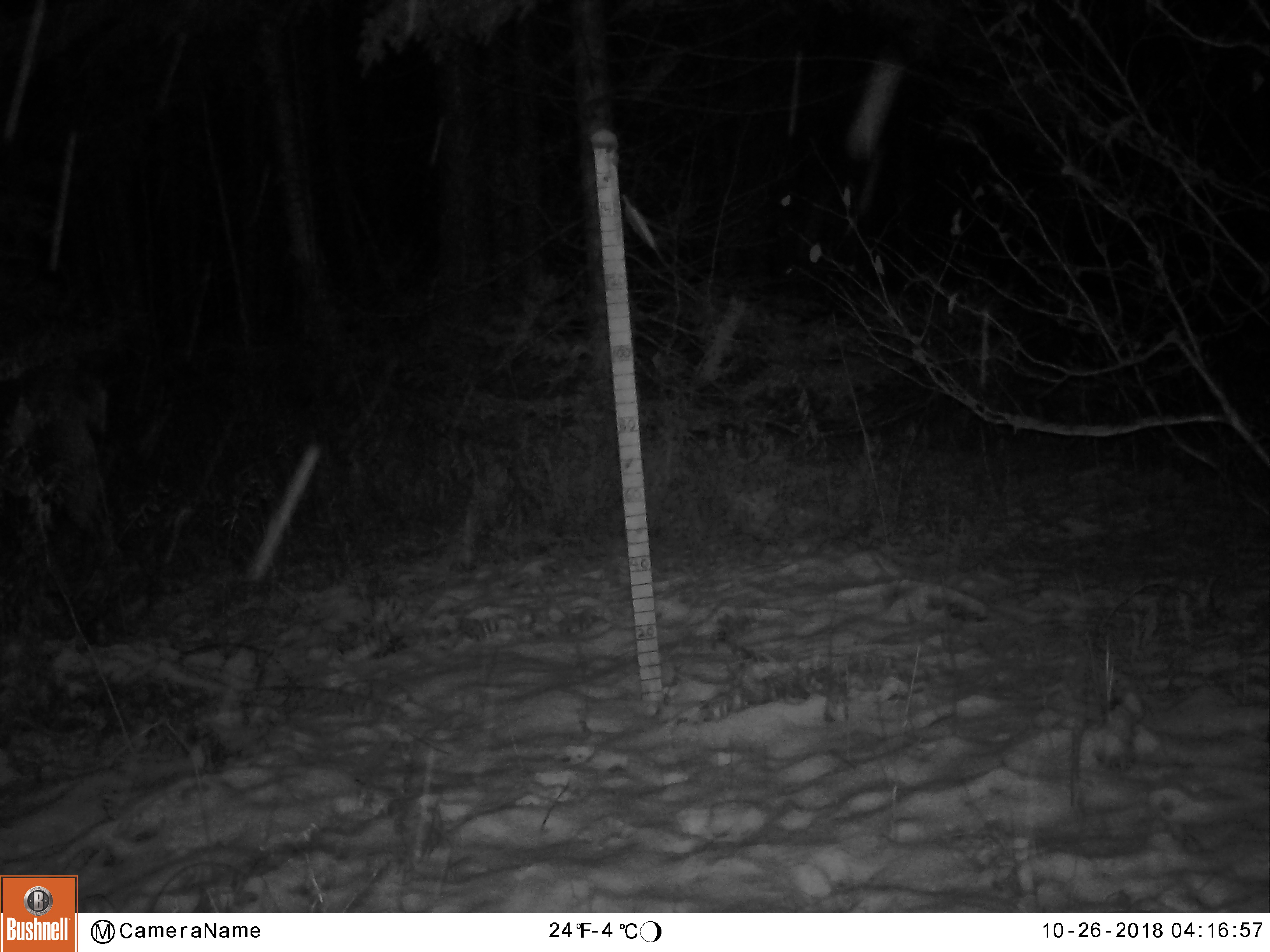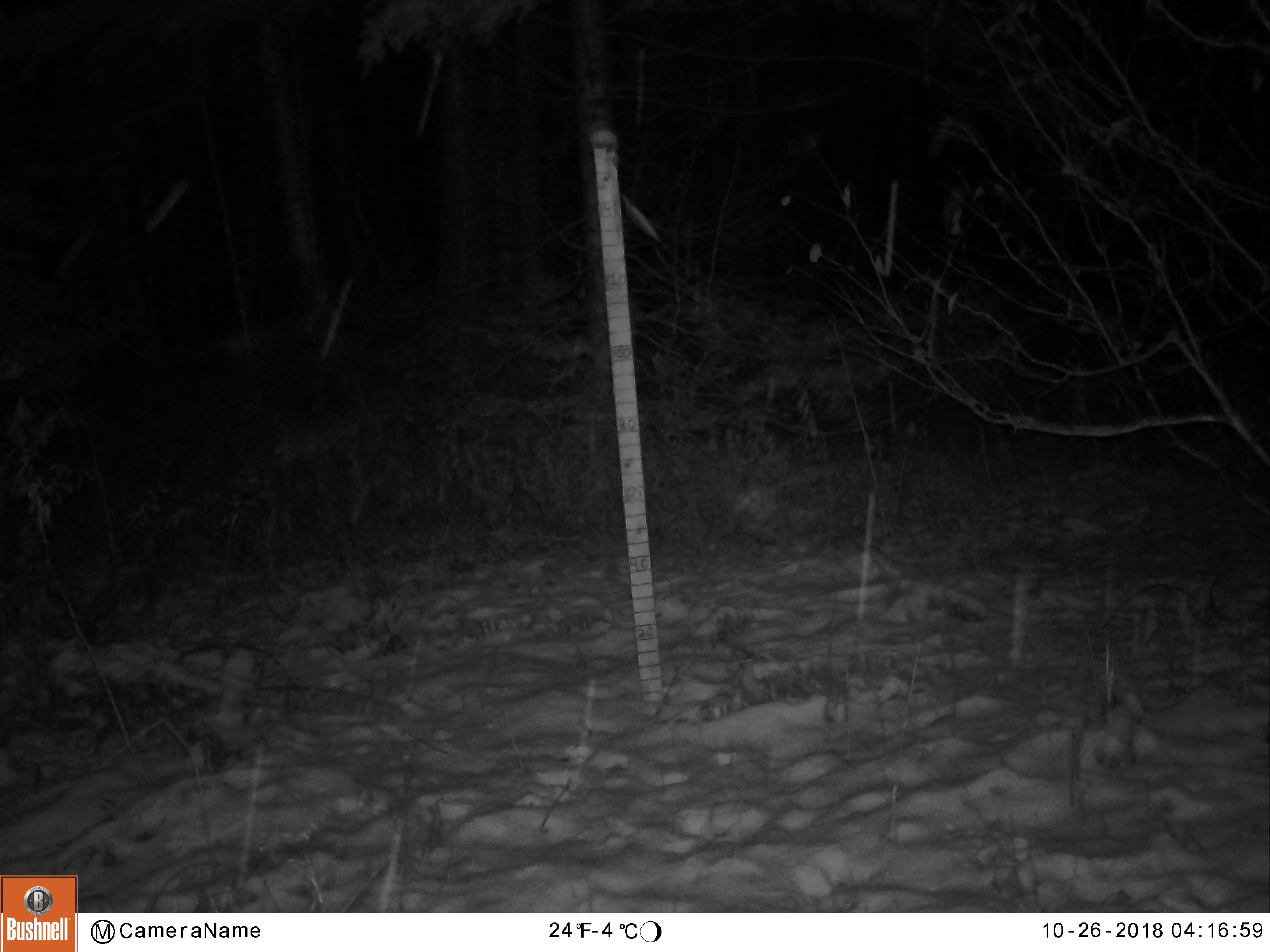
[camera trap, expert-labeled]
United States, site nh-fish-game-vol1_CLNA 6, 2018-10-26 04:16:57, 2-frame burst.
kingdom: Animalia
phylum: Chordata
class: Mammalia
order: Artiodactyla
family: Cervidae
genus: Odocoileus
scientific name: Odocoileus virginianus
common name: white-tailed deer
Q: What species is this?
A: White-tailed deer (Odocoileus virginianus).